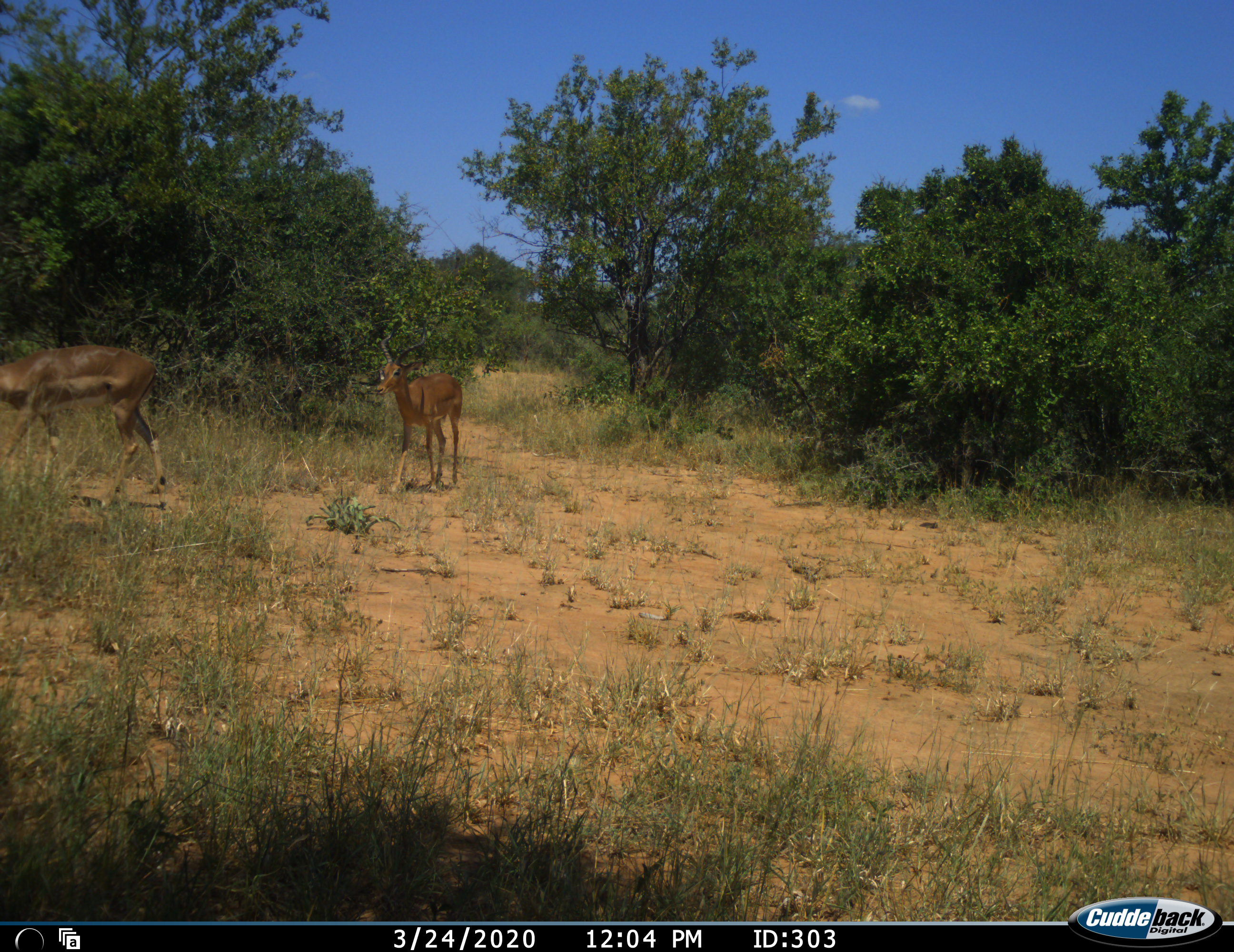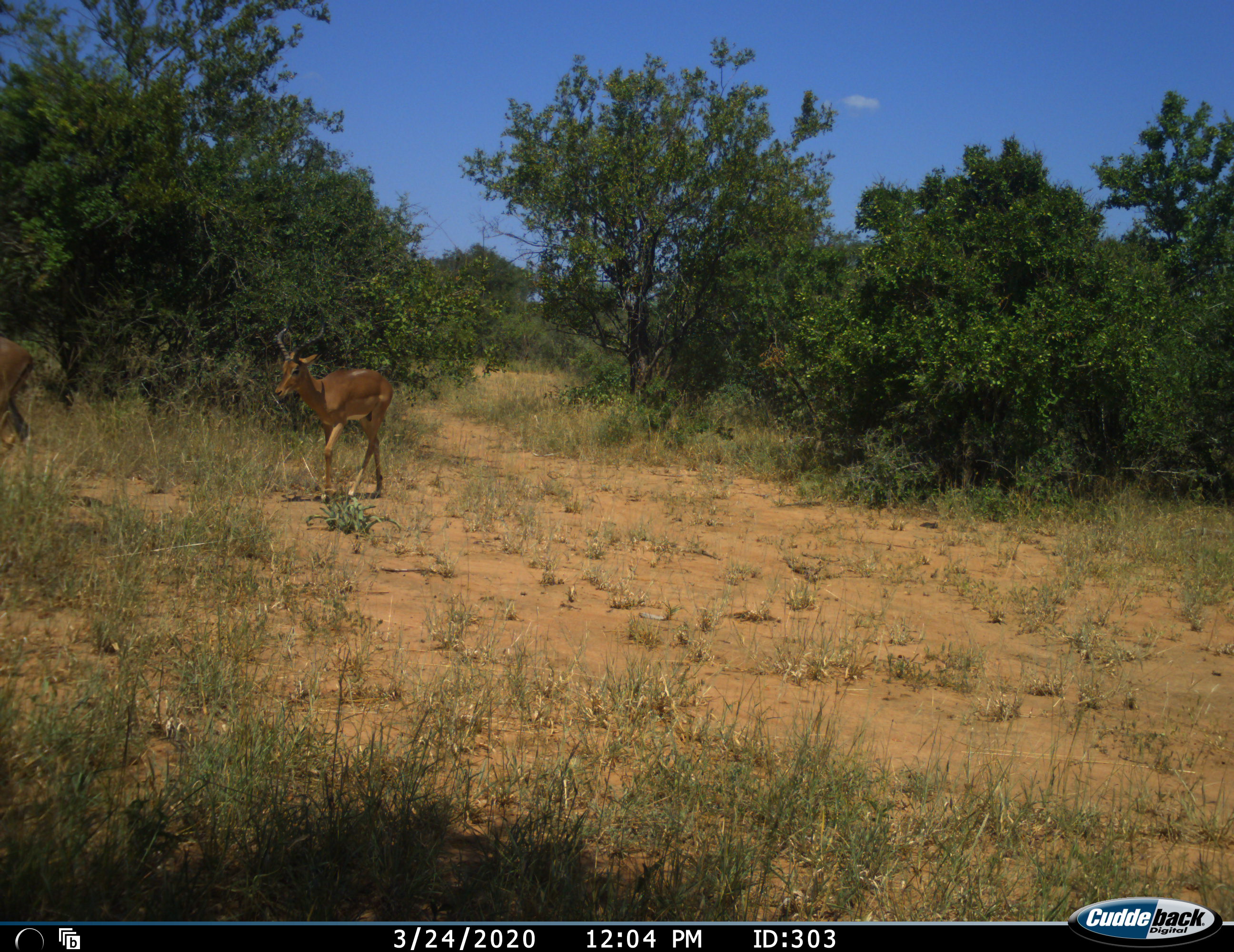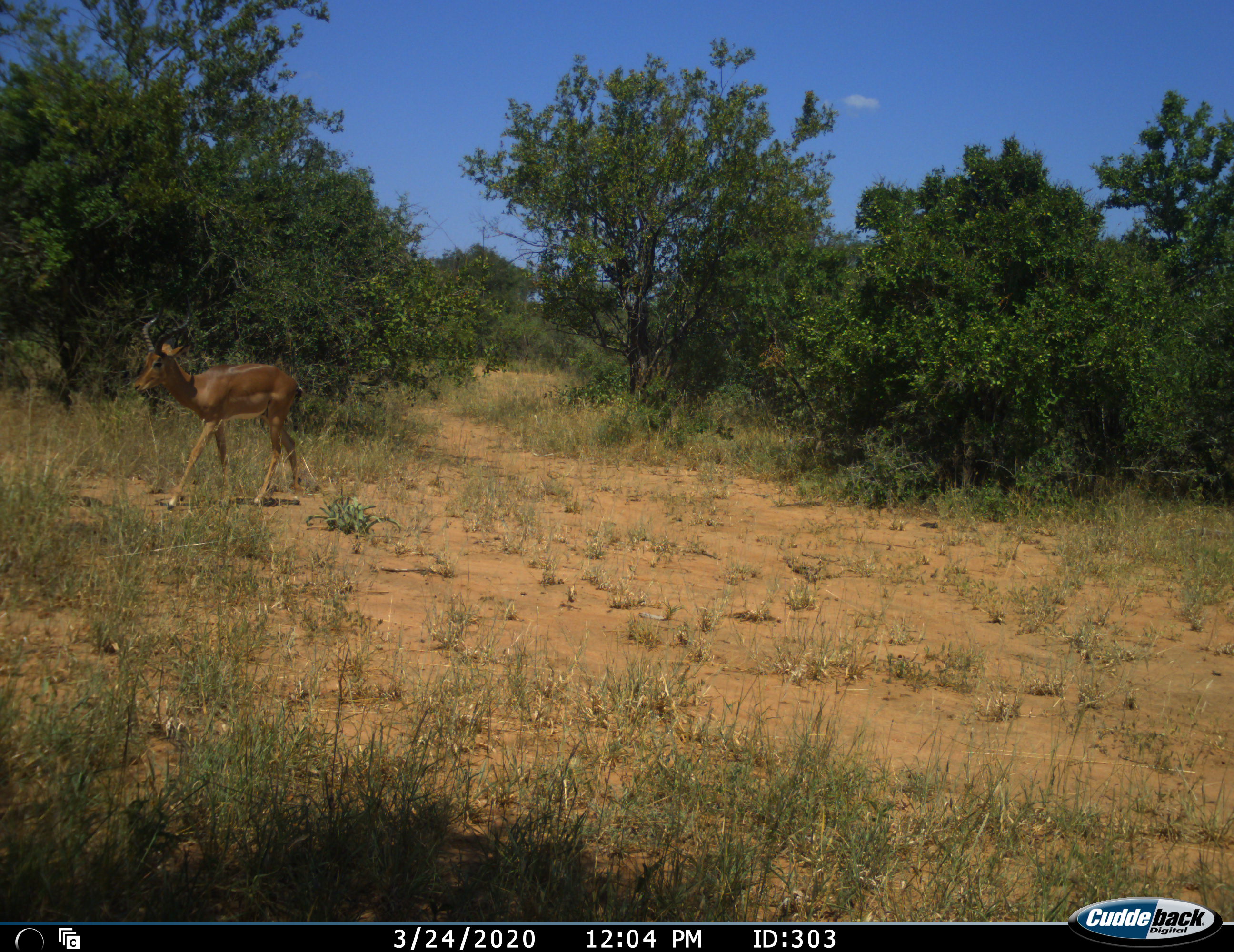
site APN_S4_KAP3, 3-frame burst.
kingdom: Animalia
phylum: Chordata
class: Mammalia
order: Artiodactyla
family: Bovidae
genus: Aepyceros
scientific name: Aepyceros melampus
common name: impala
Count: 2.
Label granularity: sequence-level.